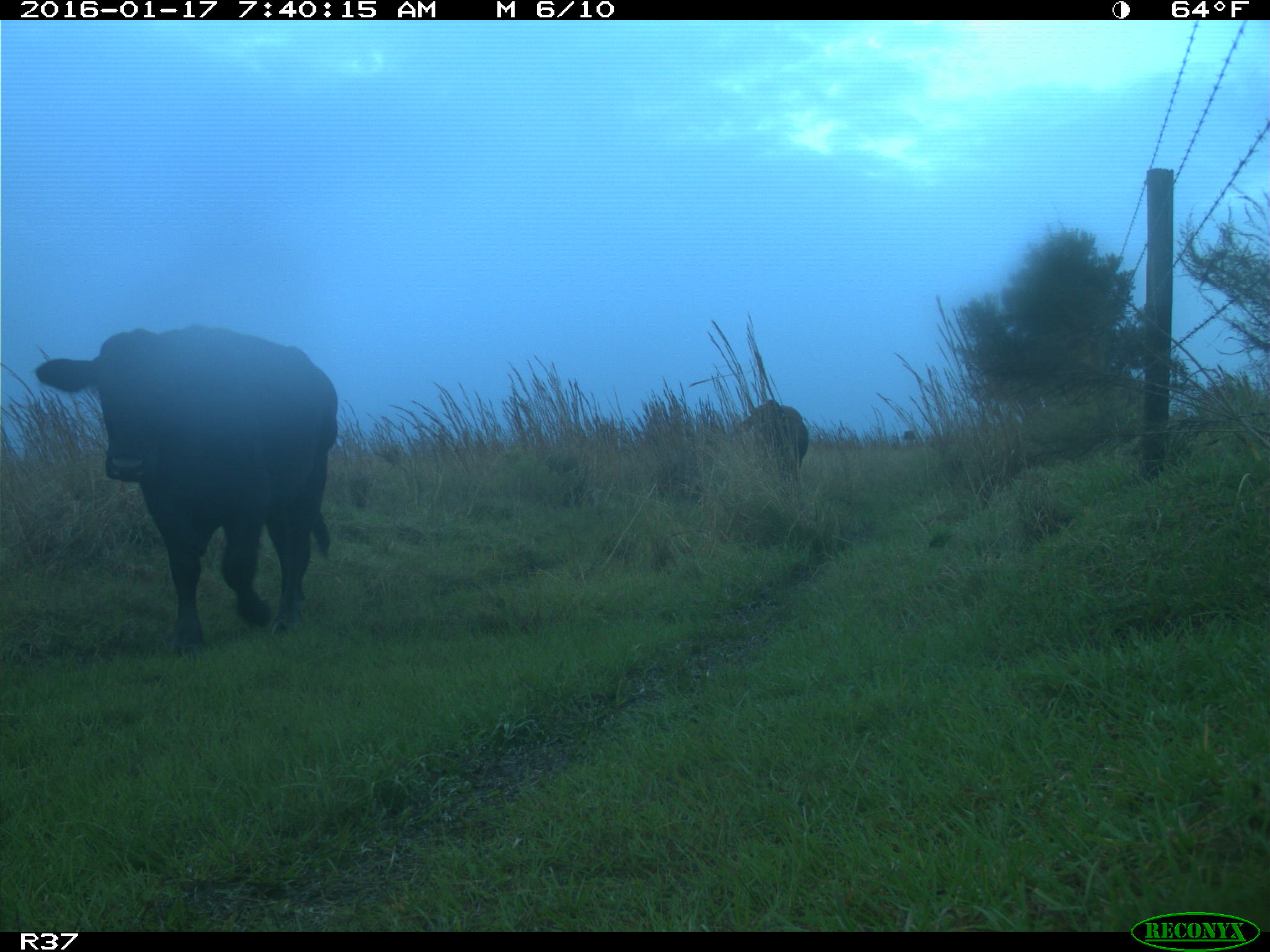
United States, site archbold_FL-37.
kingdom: Animalia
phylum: Chordata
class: Mammalia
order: Artiodactyla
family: Bovidae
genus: Bos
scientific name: Bos taurus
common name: domestic cow